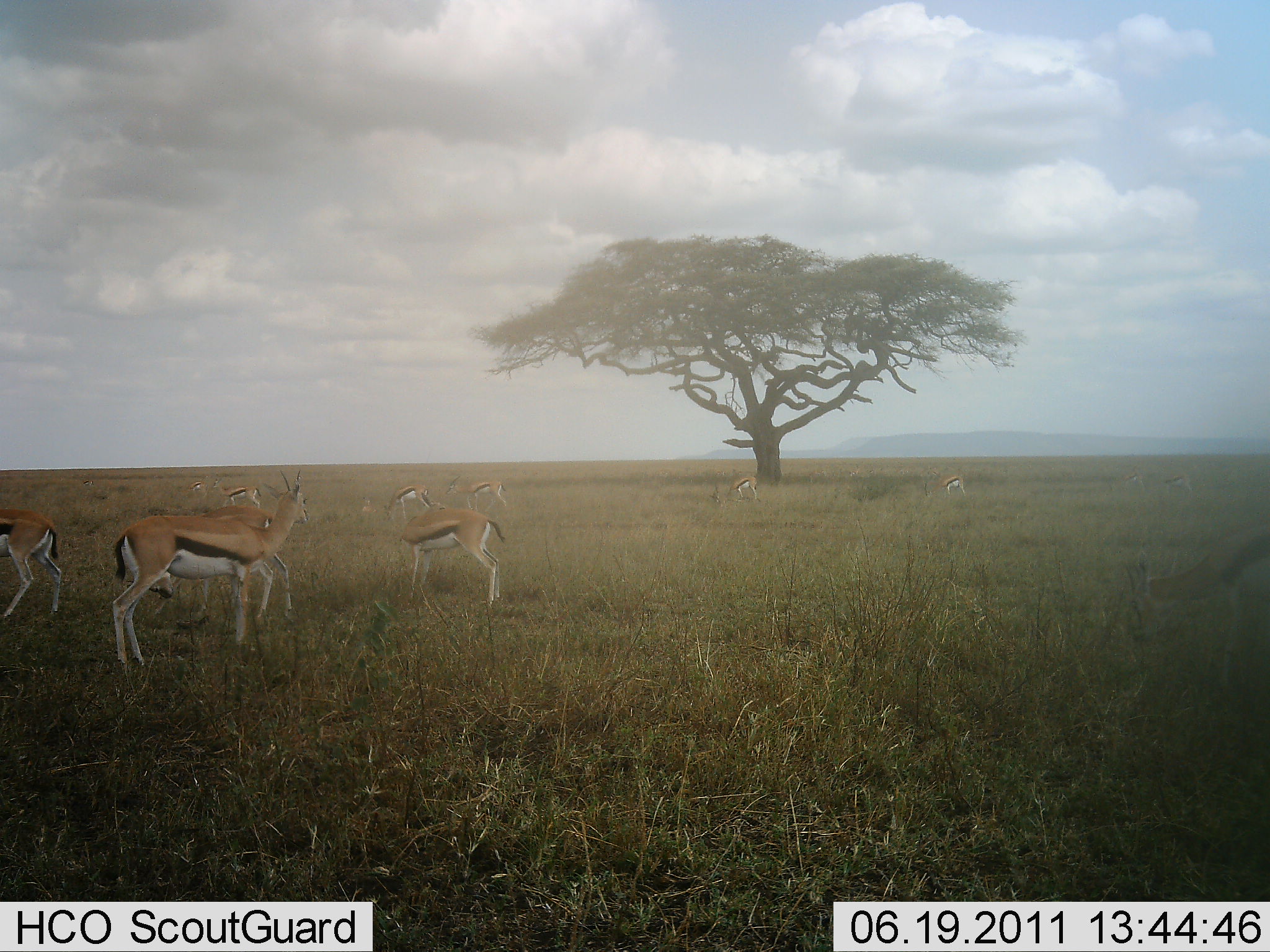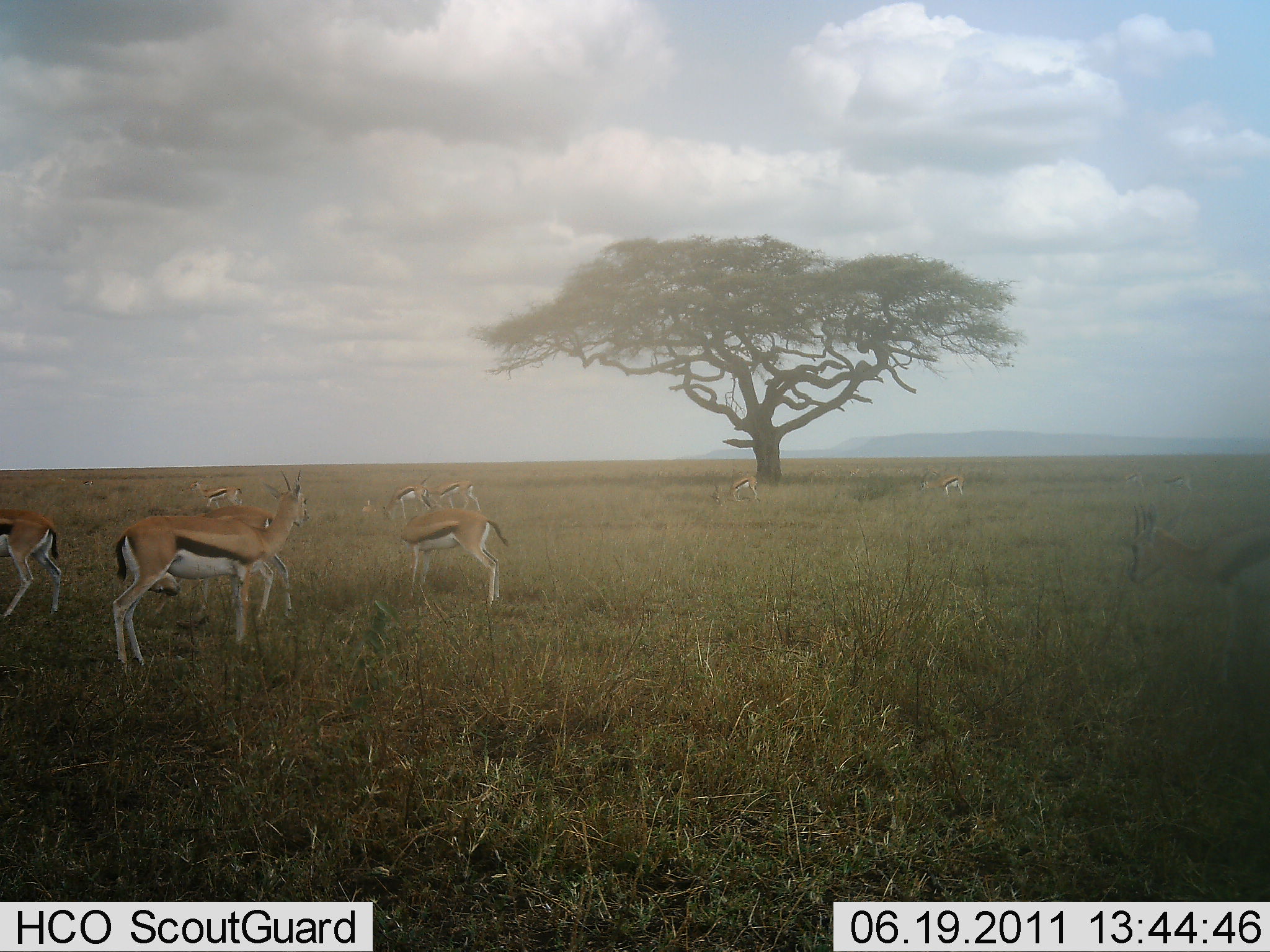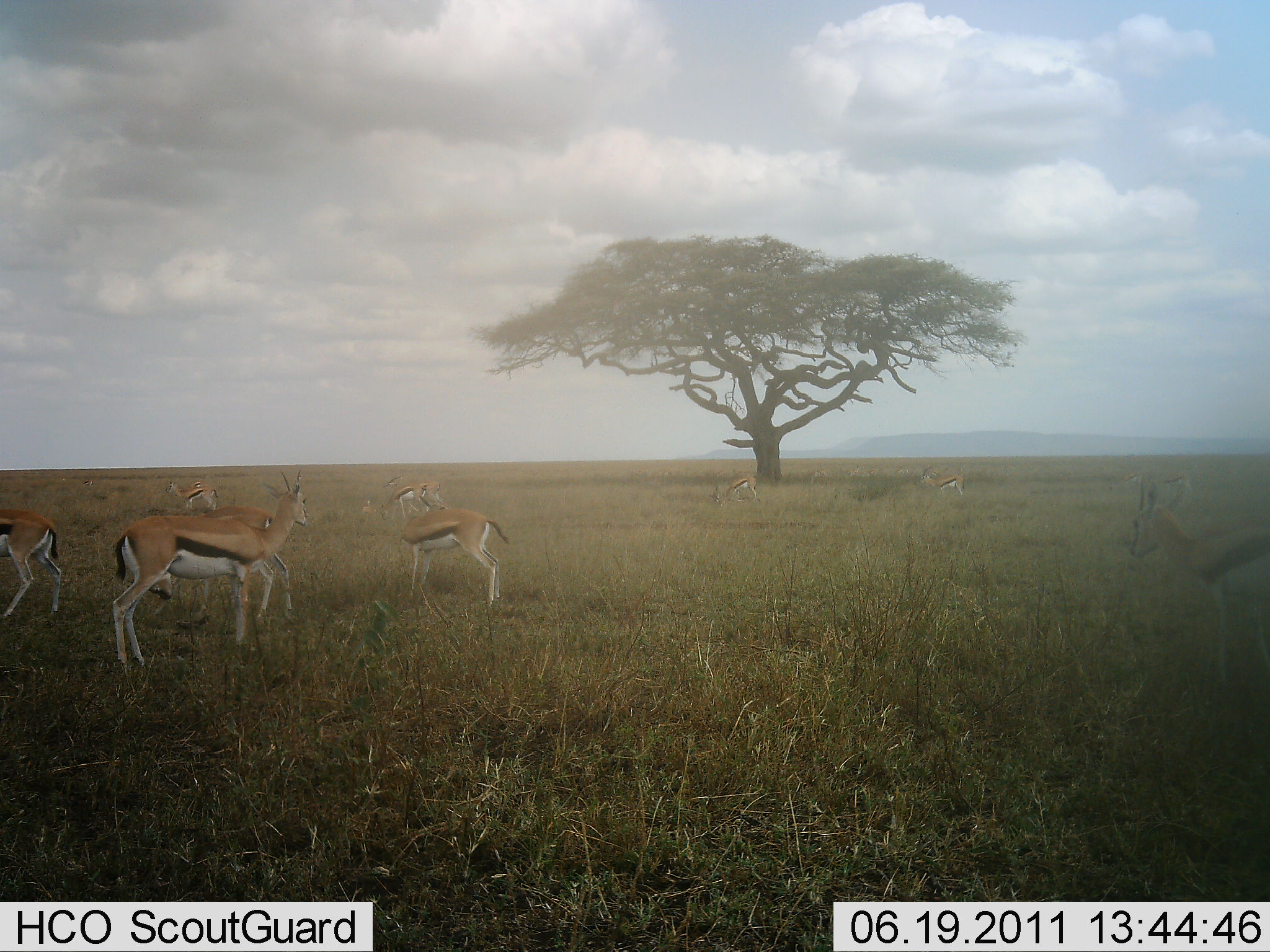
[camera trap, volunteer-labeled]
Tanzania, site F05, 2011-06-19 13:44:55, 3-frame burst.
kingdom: Animalia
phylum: Chordata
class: Mammalia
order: Artiodactyla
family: Bovidae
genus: Eudorcas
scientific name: Eudorcas thomsonii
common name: thomson's gazelle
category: gazellethomsons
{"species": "gazellethomsons (thomson's gazelle) (Eudorcas thomsonii)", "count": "10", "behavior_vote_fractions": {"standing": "64%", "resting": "0%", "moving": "45%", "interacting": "0%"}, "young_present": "0%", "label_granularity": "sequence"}